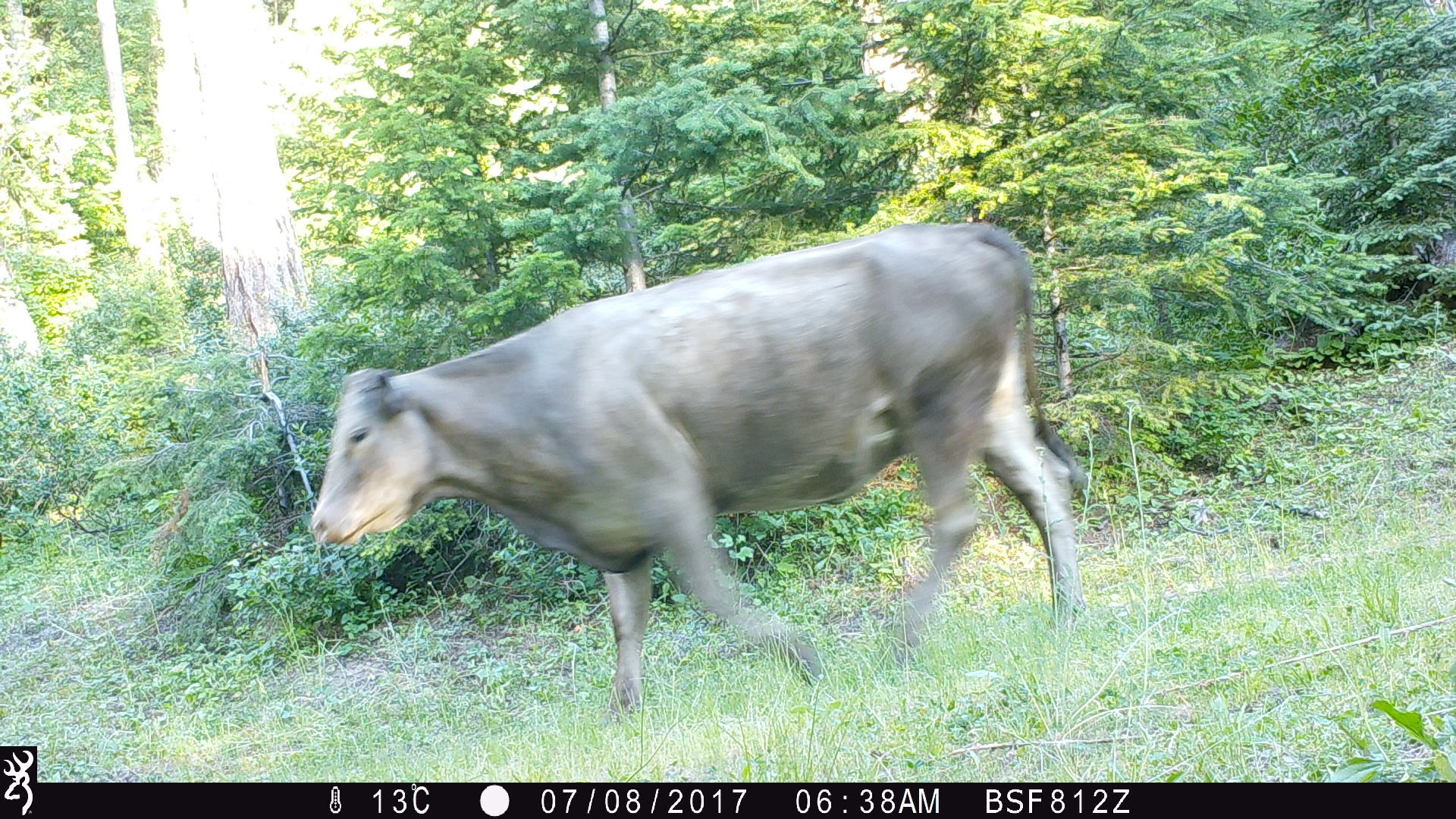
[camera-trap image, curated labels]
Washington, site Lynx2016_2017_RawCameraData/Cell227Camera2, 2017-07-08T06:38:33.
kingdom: Animalia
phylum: Chordata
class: Mammalia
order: Artiodactyla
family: Bovidae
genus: Bos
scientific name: Bos taurus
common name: domestic cattle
Domestic cattle (Bos taurus). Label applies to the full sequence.